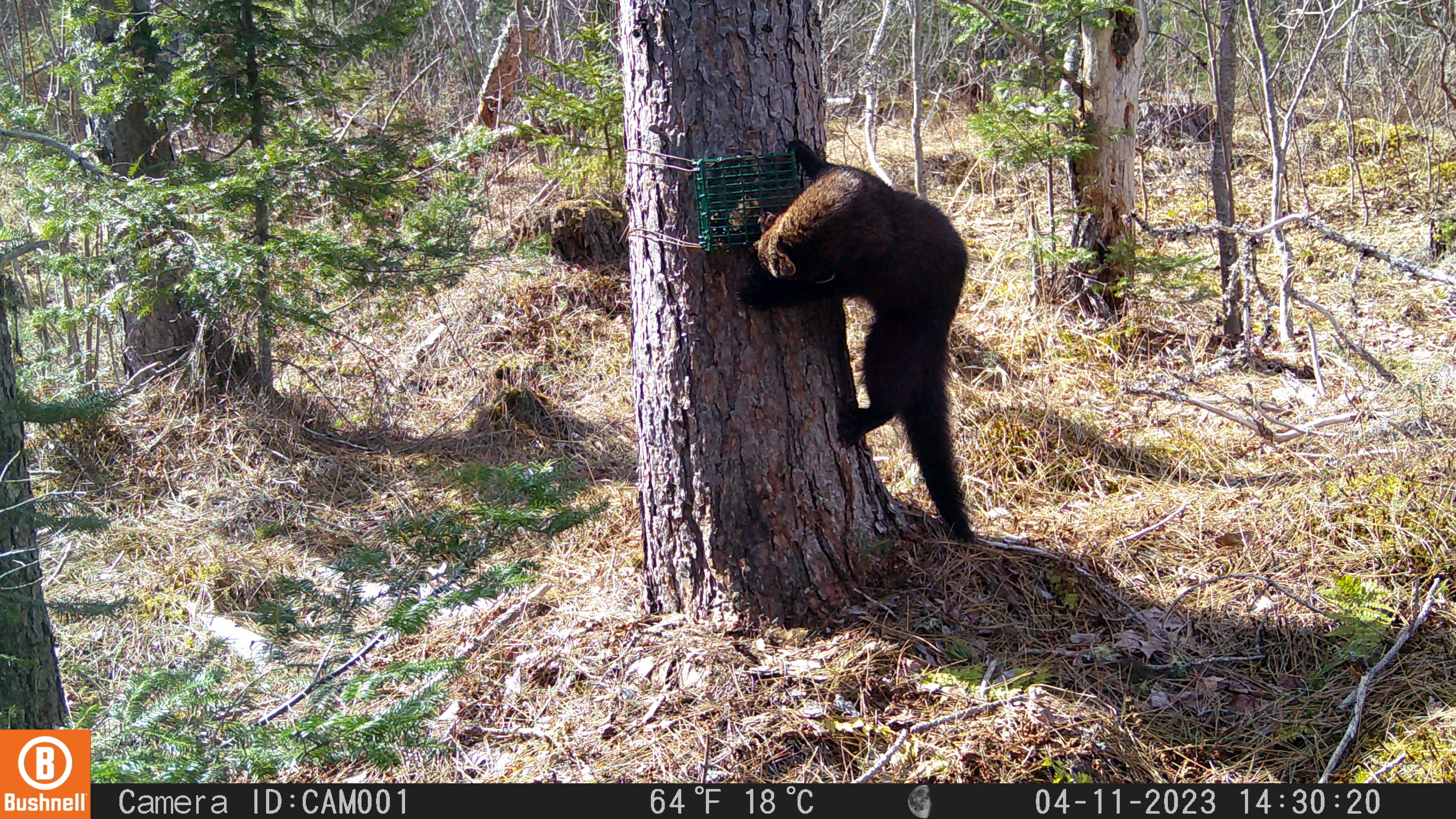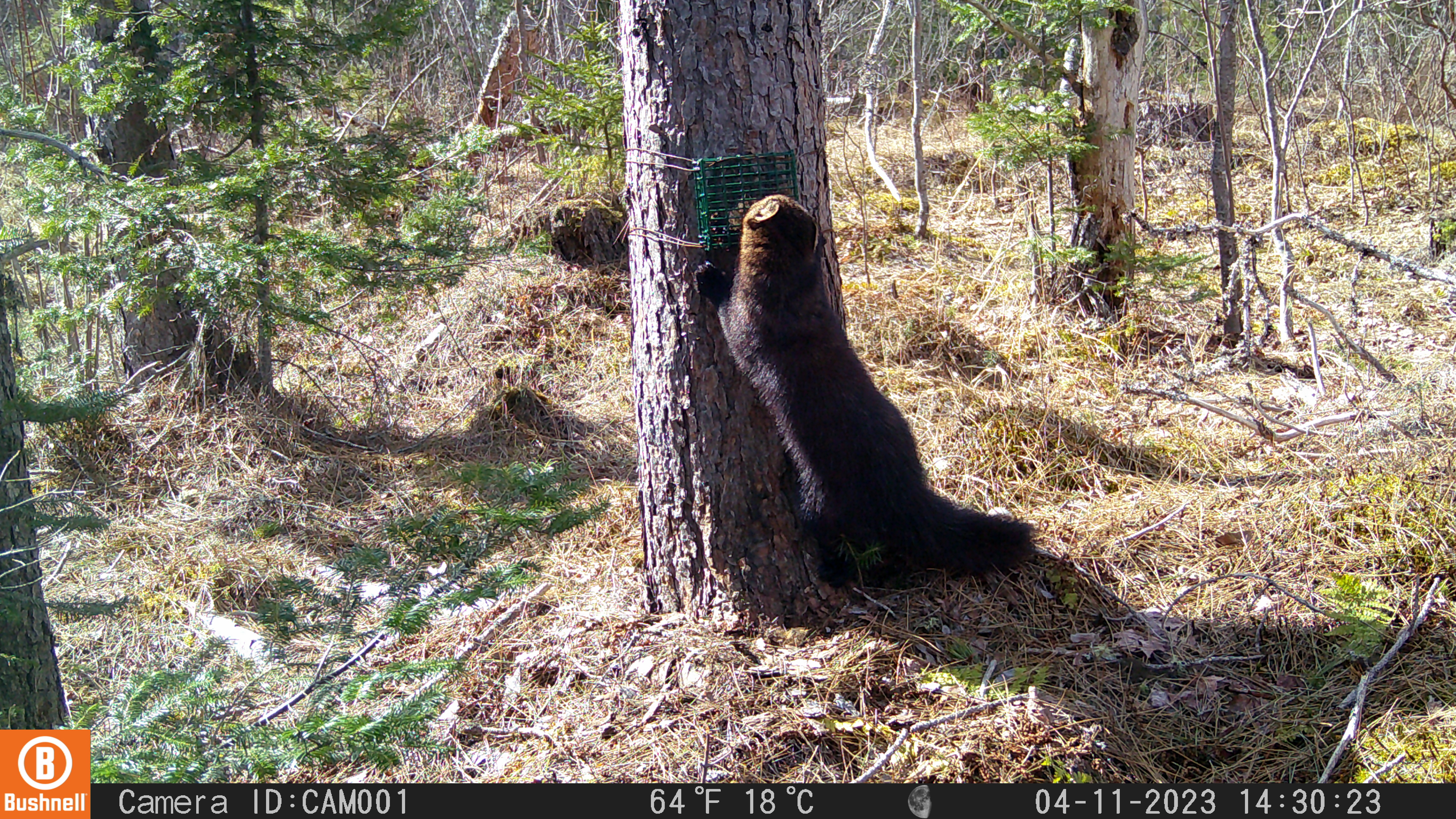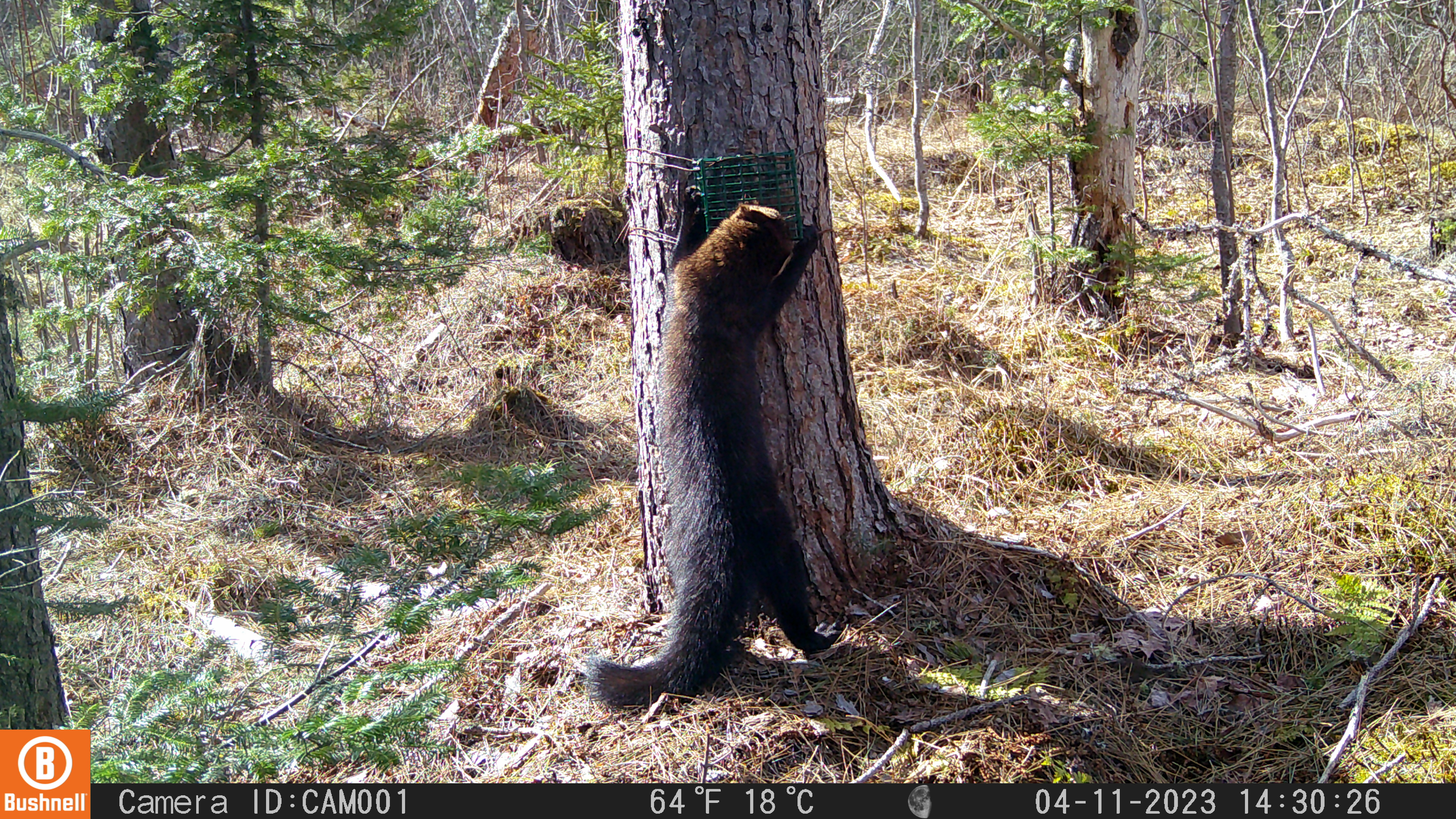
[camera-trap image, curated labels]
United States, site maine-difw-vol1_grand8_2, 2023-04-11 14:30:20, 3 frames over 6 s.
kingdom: Animalia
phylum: Chordata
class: Mammalia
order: Carnivora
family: Mustelidae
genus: Pekania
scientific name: Pekania pennanti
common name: fisher